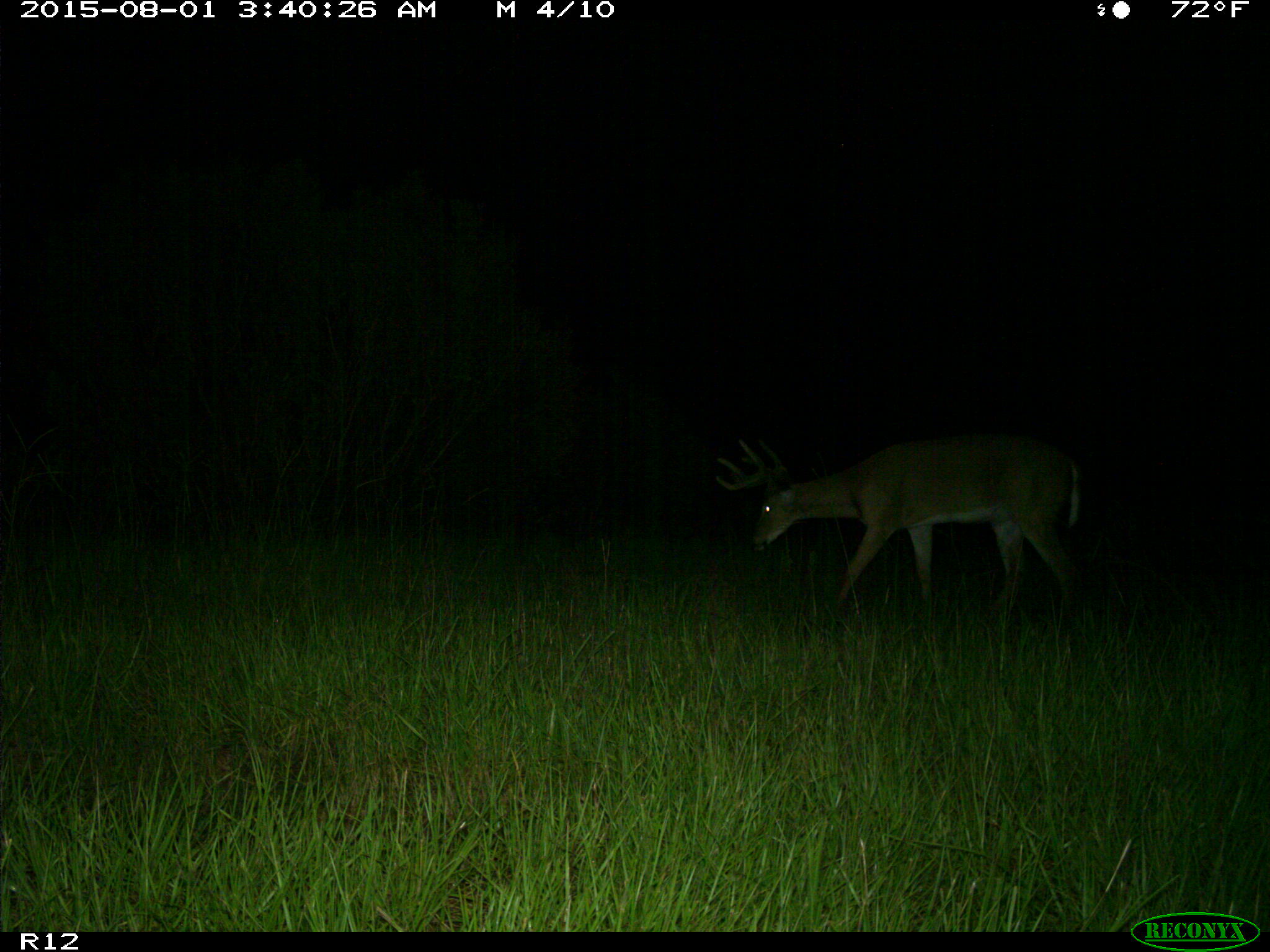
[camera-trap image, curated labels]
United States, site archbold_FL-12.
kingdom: Animalia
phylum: Chordata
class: Mammalia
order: Artiodactyla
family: Cervidae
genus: Odocoileus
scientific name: Odocoileus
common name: deer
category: unidentified deer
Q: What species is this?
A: Unidentified deer (deer) (Odocoileus).